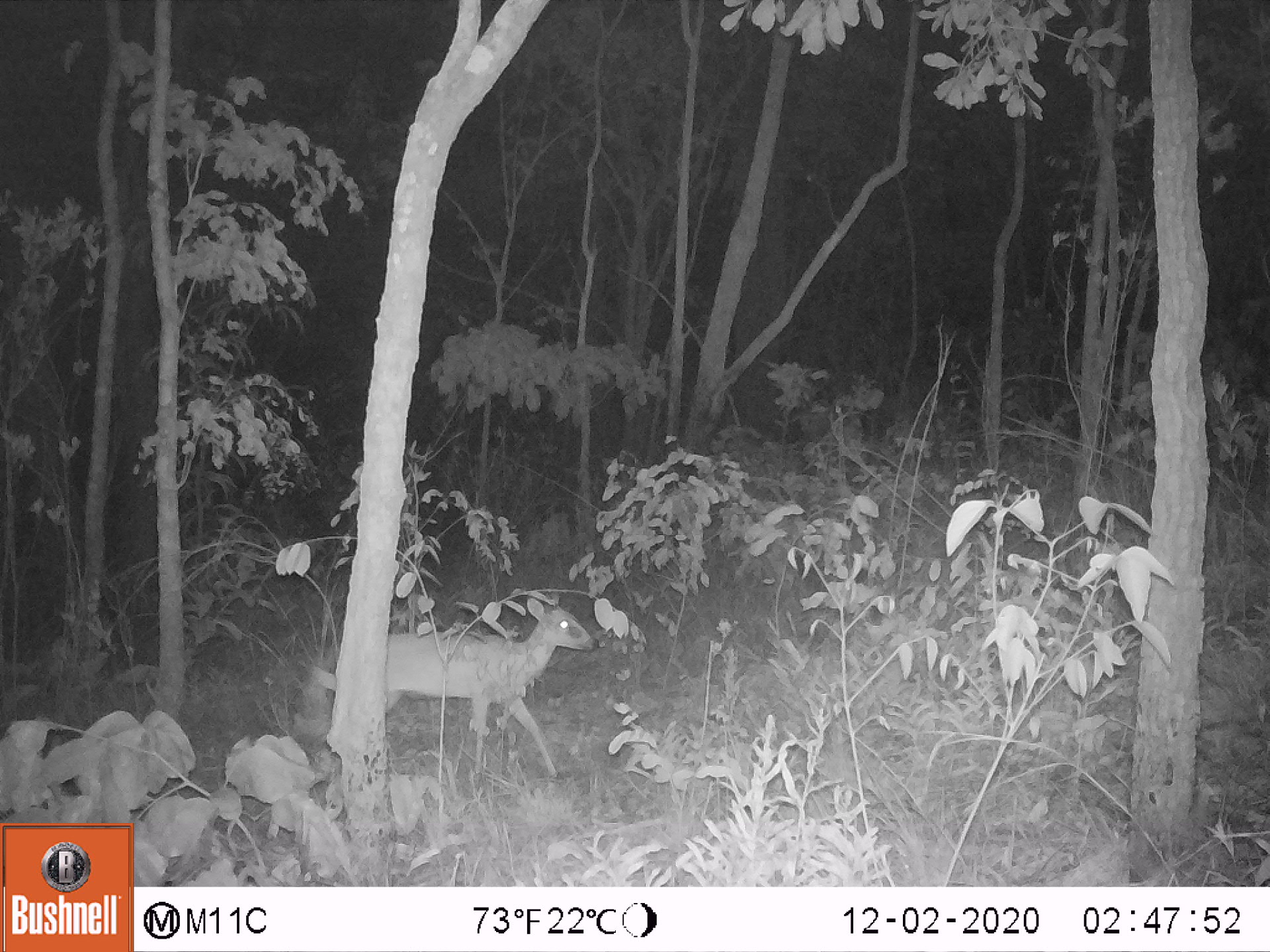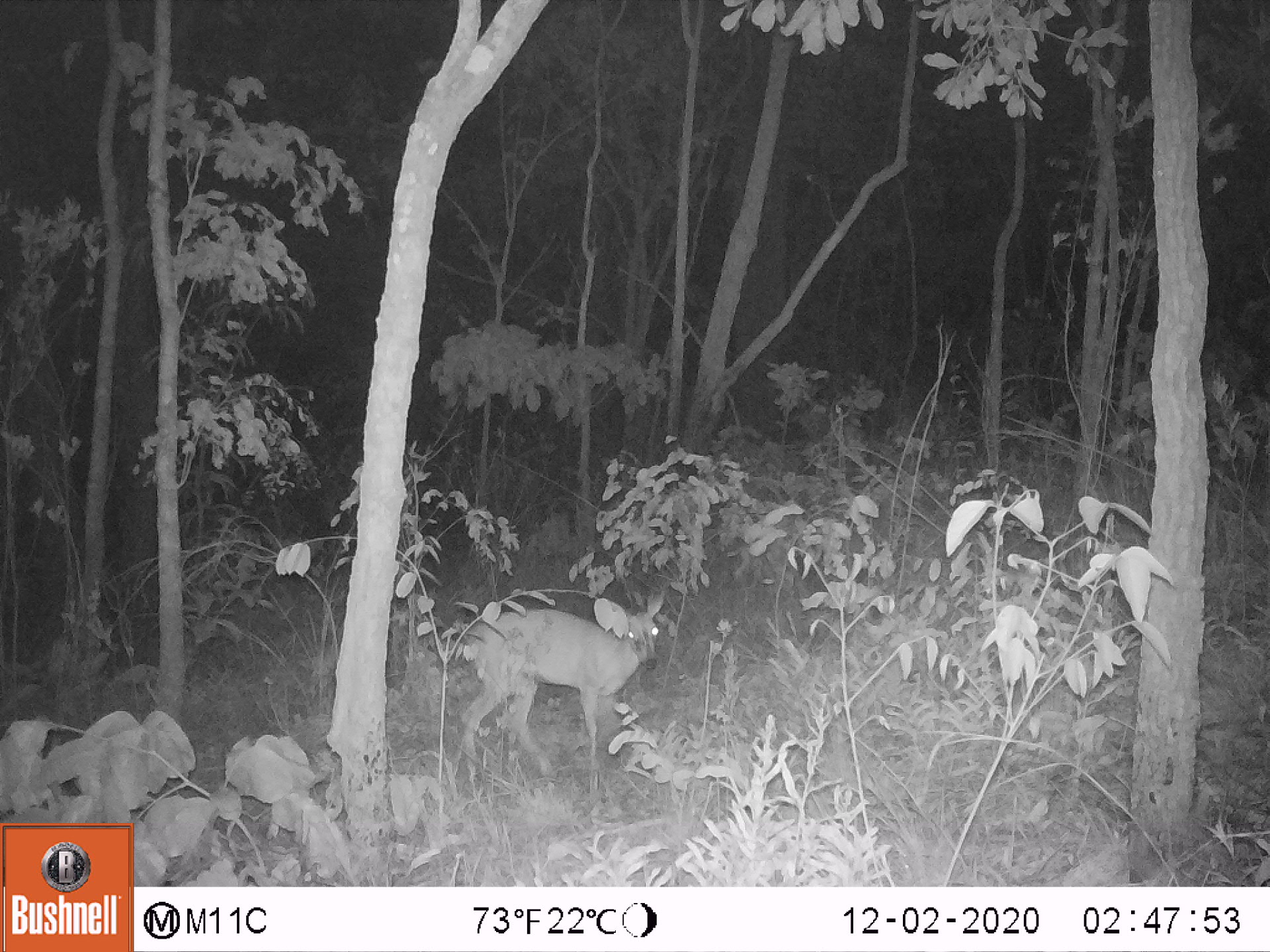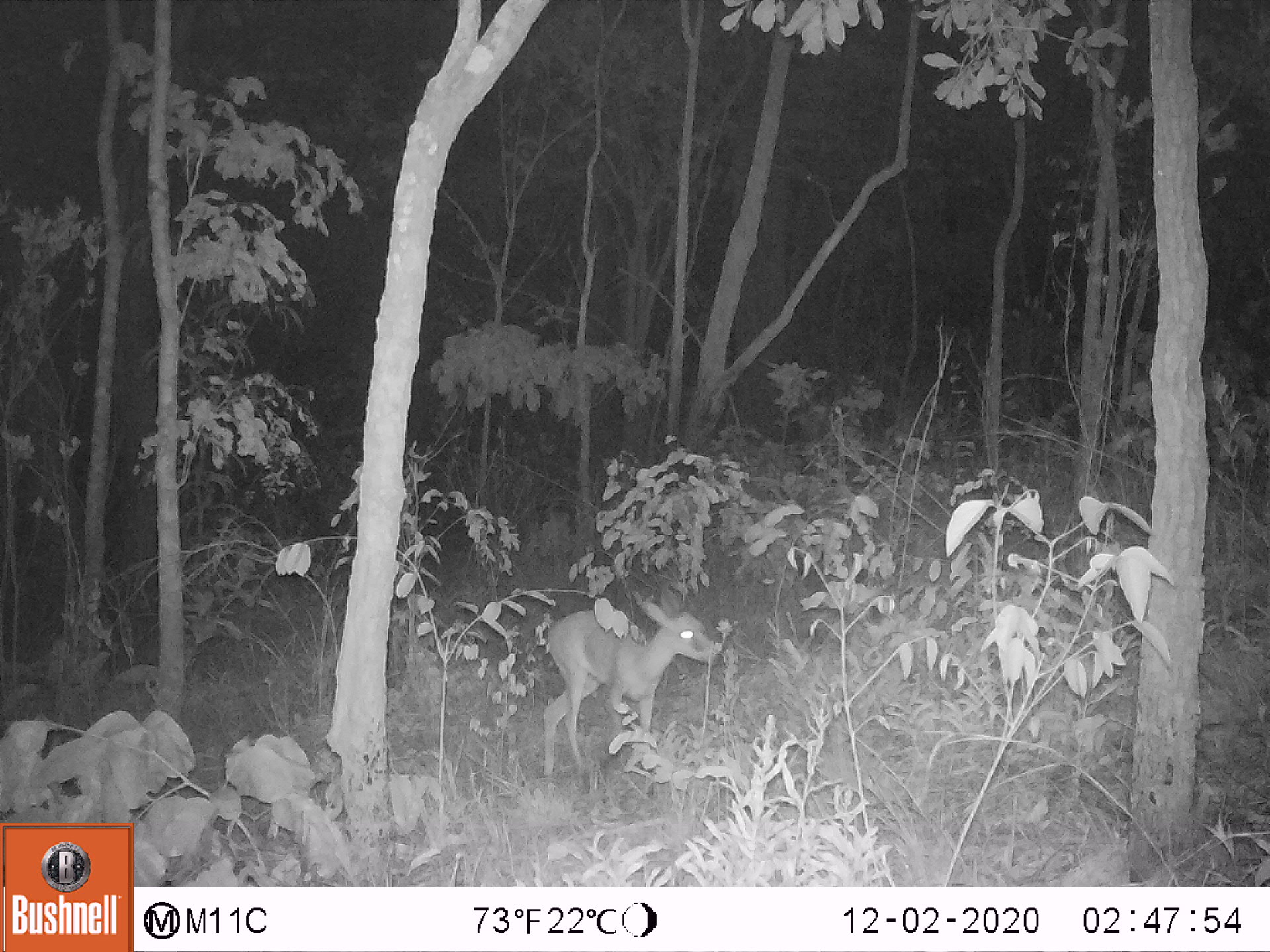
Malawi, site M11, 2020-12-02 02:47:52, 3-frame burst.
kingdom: Animalia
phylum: Chordata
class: Mammalia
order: Artiodactyla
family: Bovidae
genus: Sylvicapra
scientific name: Sylvicapra grimmia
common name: common duiker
Common duiker (Sylvicapra grimmia), count 1.